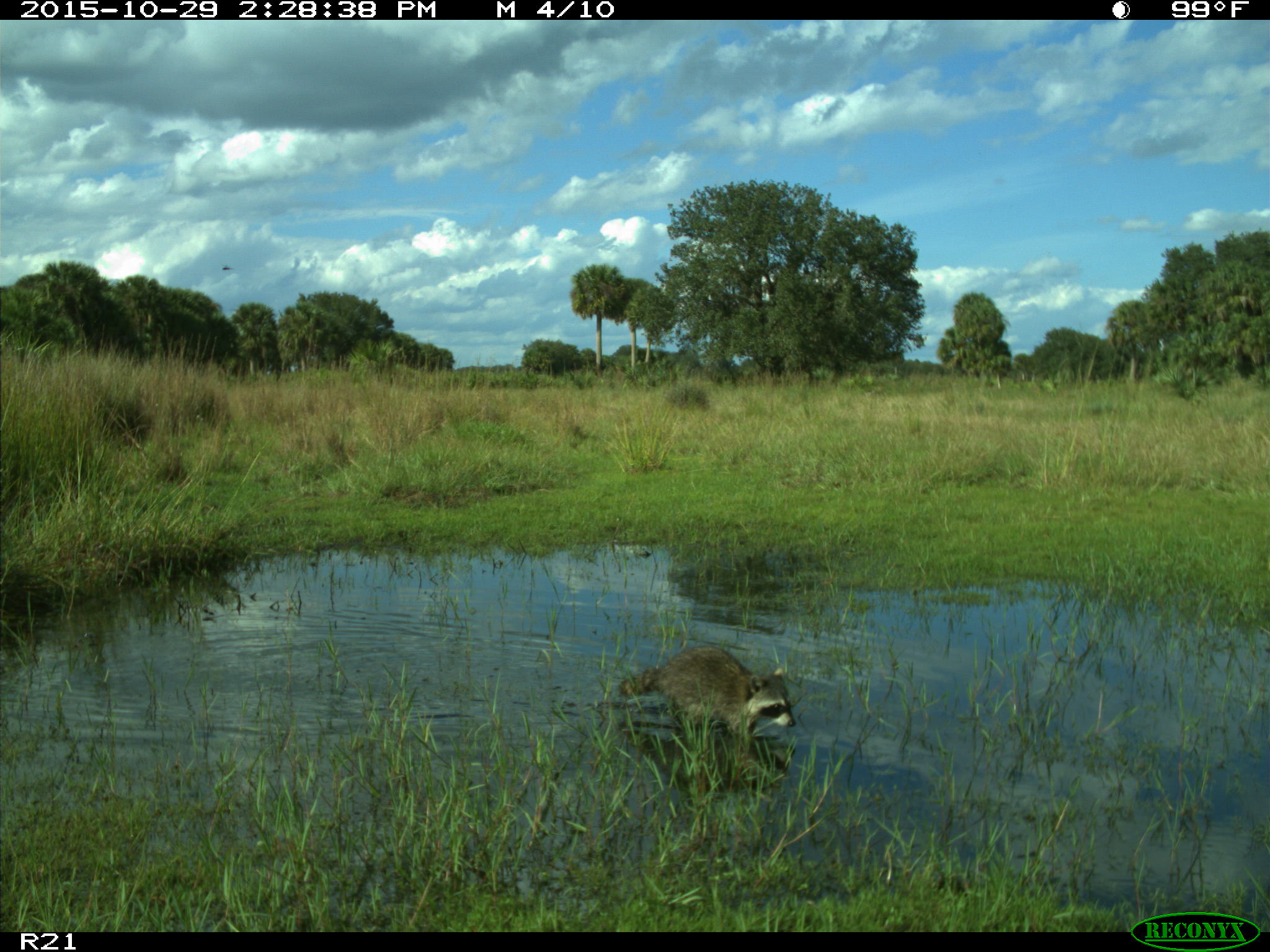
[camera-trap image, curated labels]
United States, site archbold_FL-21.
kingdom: Animalia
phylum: Chordata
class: Mammalia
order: Carnivora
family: Procyonidae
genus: Procyon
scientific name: Procyon lotor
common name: common raccoon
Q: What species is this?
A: Procyon lotor (common raccoon).